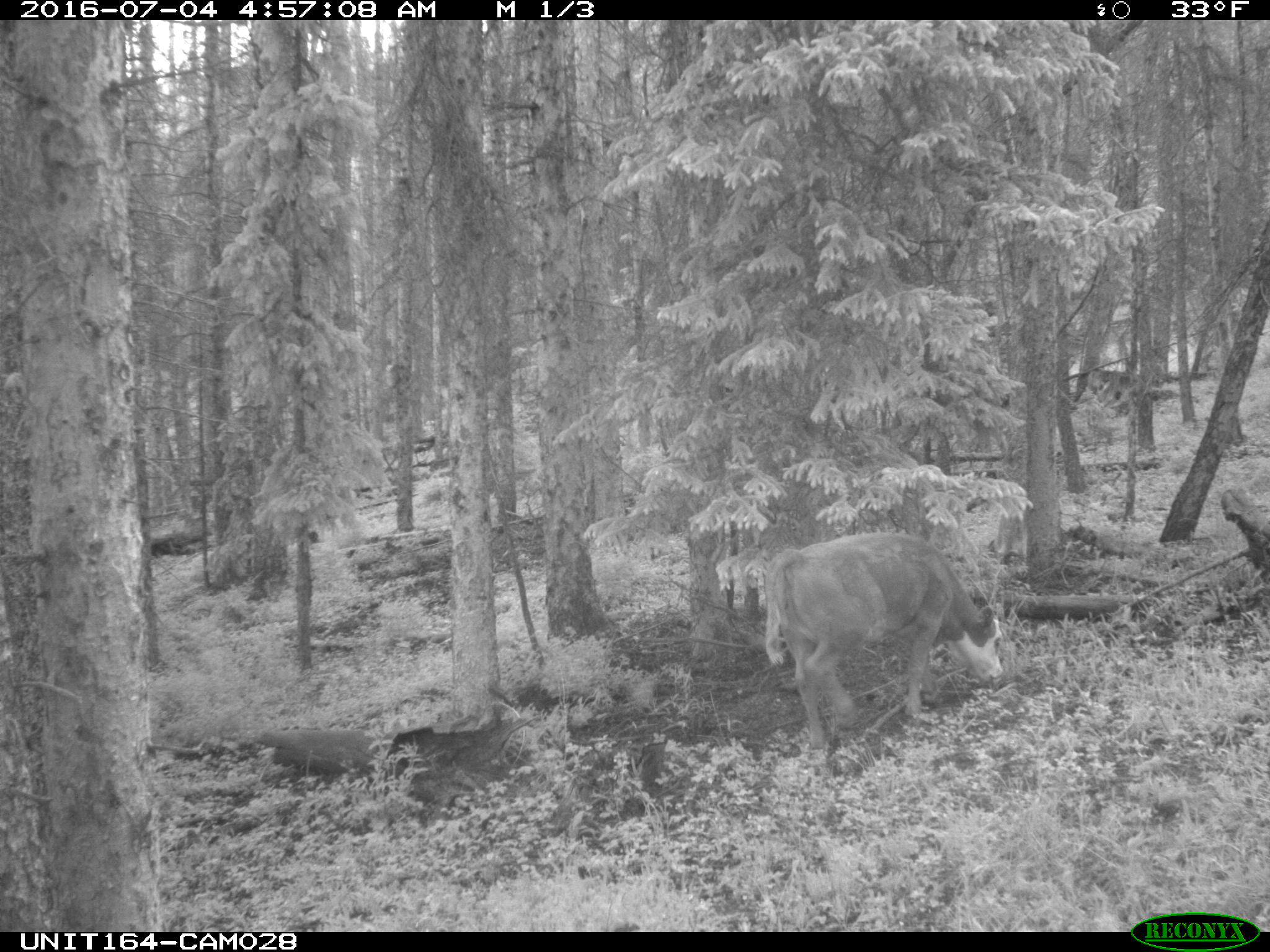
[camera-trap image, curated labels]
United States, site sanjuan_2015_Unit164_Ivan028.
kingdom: Animalia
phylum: Chordata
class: Mammalia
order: Artiodactyla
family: Bovidae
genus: Bos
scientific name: Bos taurus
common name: domestic cow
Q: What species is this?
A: Bos taurus (domestic cow).